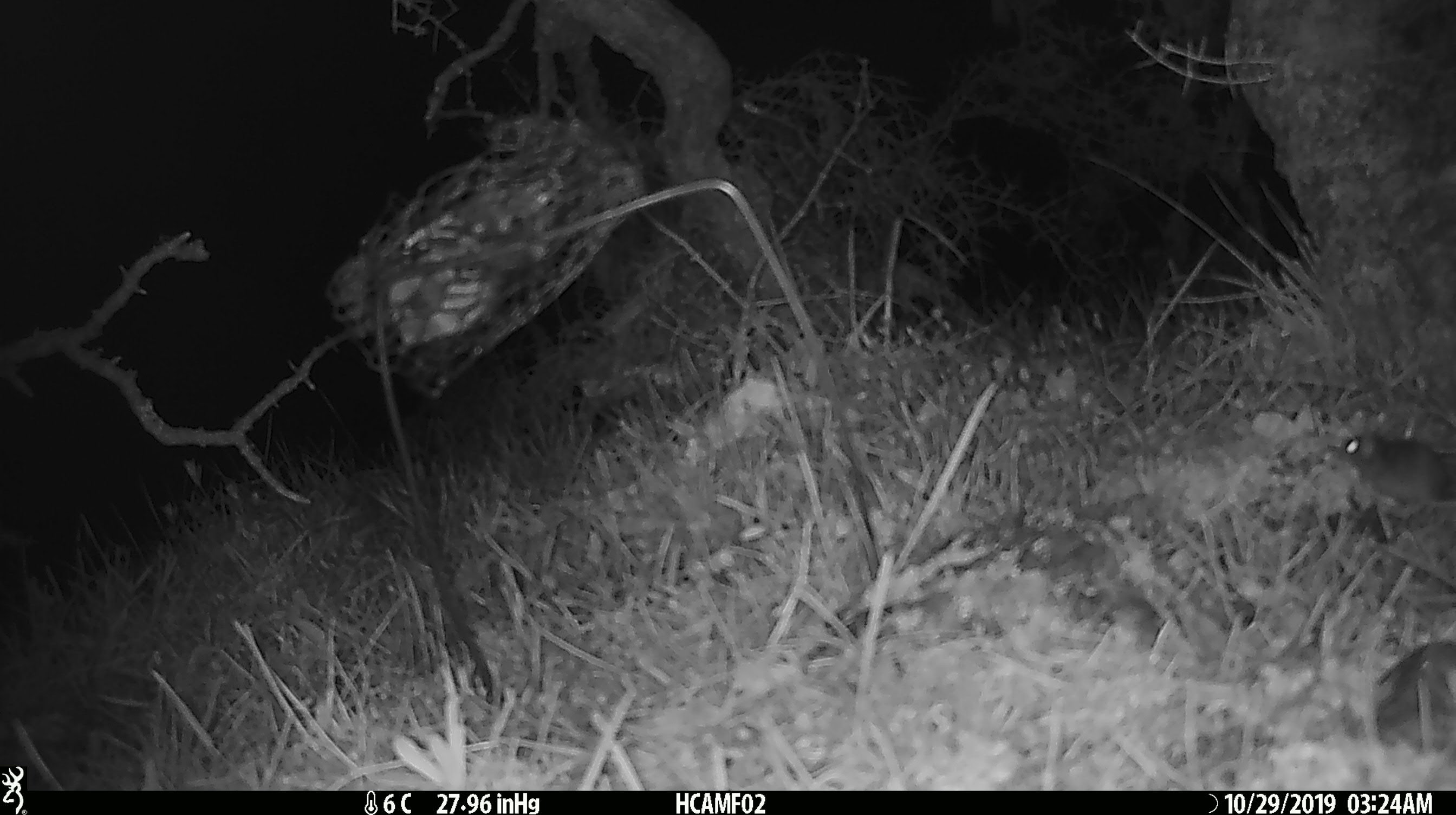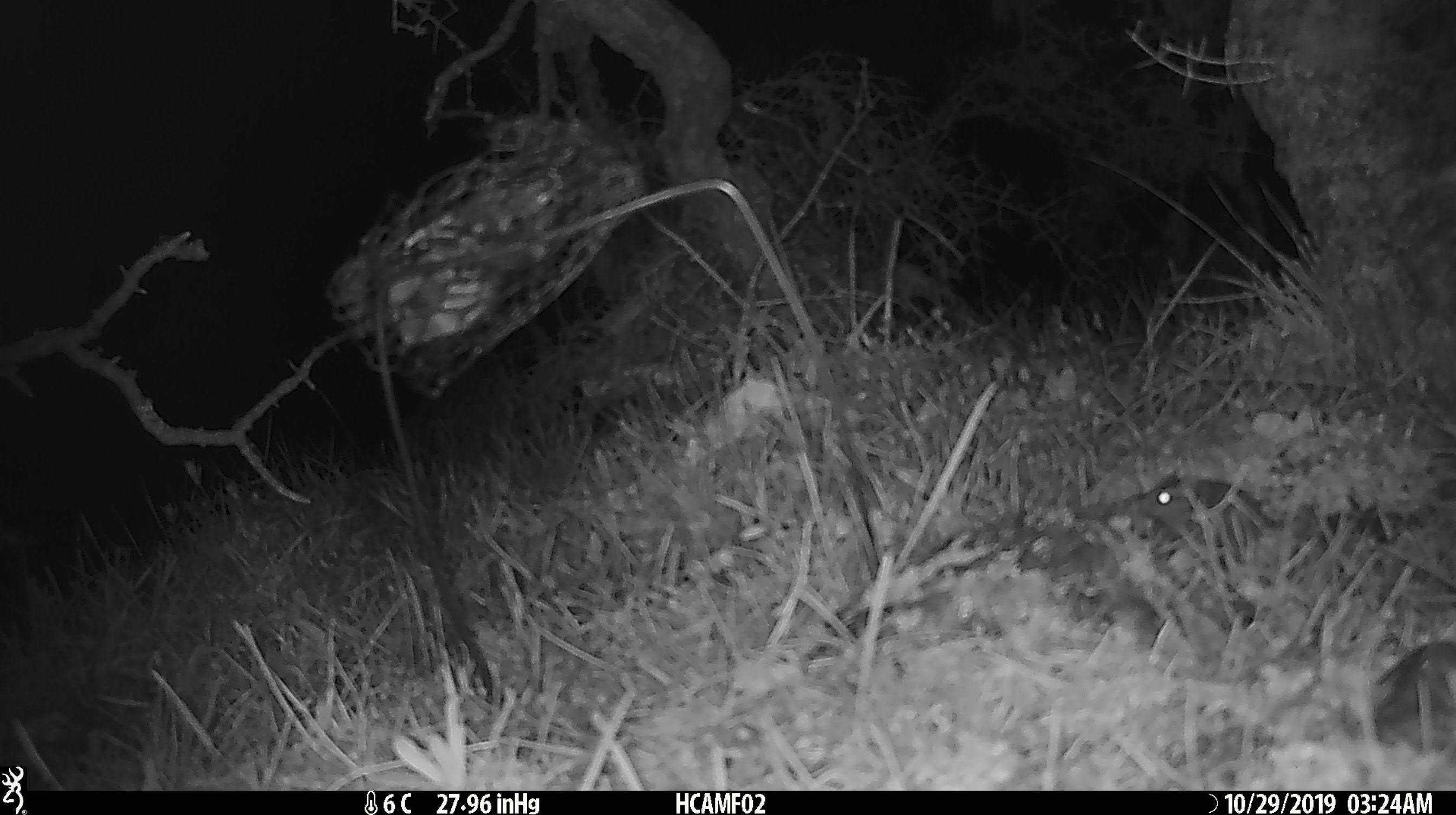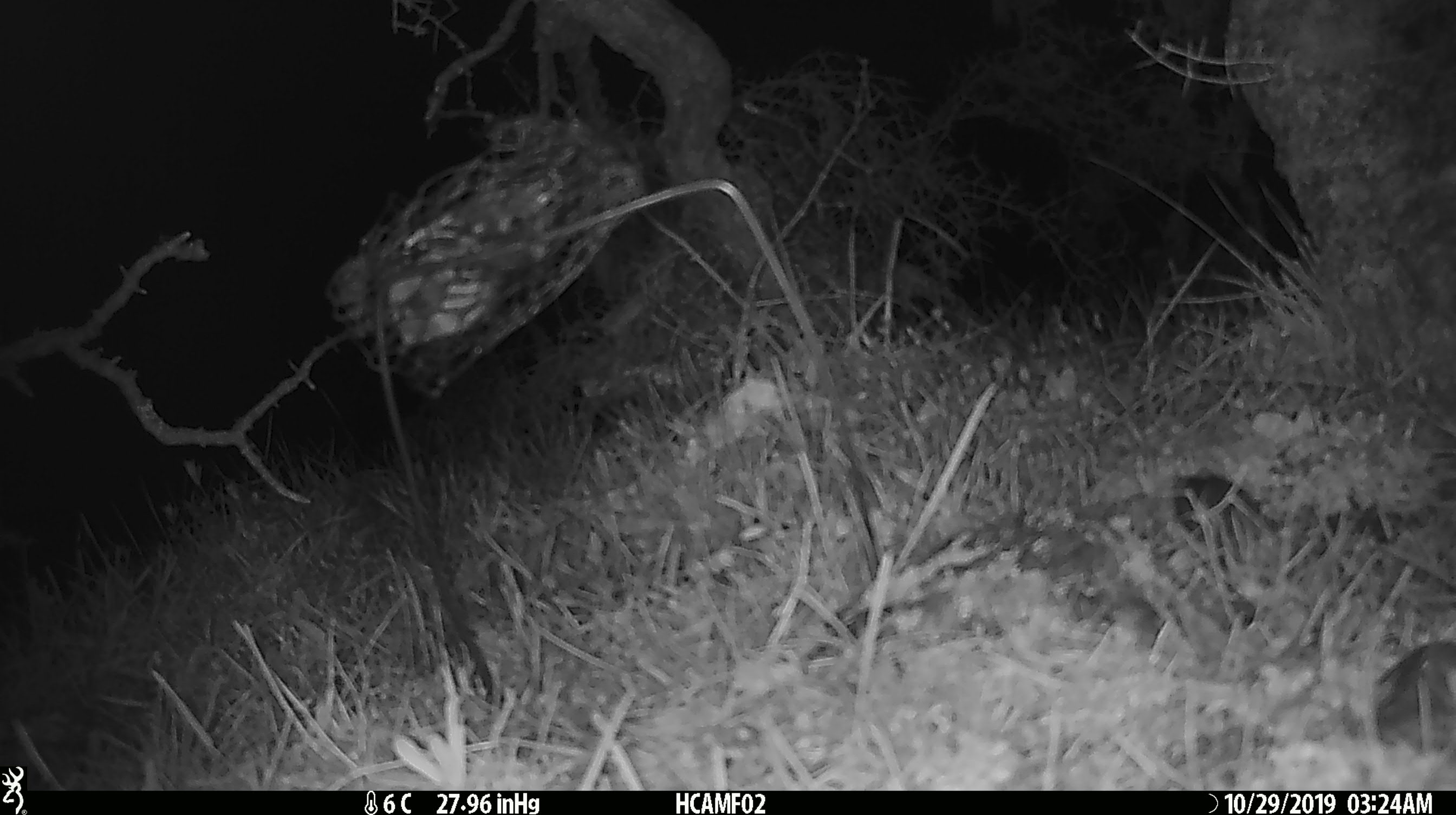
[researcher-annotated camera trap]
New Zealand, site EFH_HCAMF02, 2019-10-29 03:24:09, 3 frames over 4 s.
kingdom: Animalia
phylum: Chordata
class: Mammalia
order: Rodentia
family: Muridae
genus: Mus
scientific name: Mus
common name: mouse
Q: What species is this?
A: Mouse (Mus).